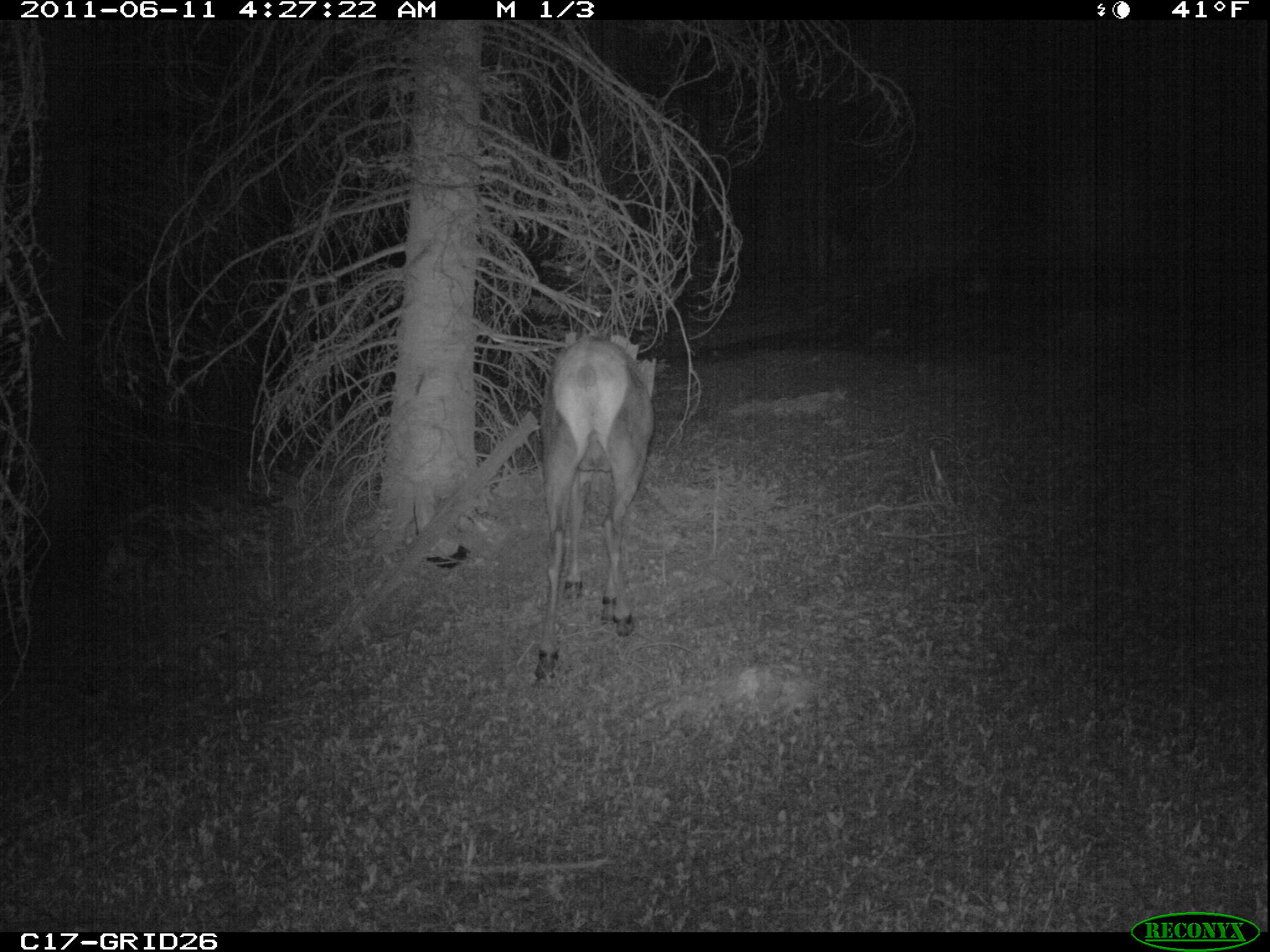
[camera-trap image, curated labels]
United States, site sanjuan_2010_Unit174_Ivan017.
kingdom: Animalia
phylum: Chordata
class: Mammalia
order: Artiodactyla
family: Cervidae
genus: Cervus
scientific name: Cervus elaphus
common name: red deer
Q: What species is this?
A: Cervus elaphus (red deer).